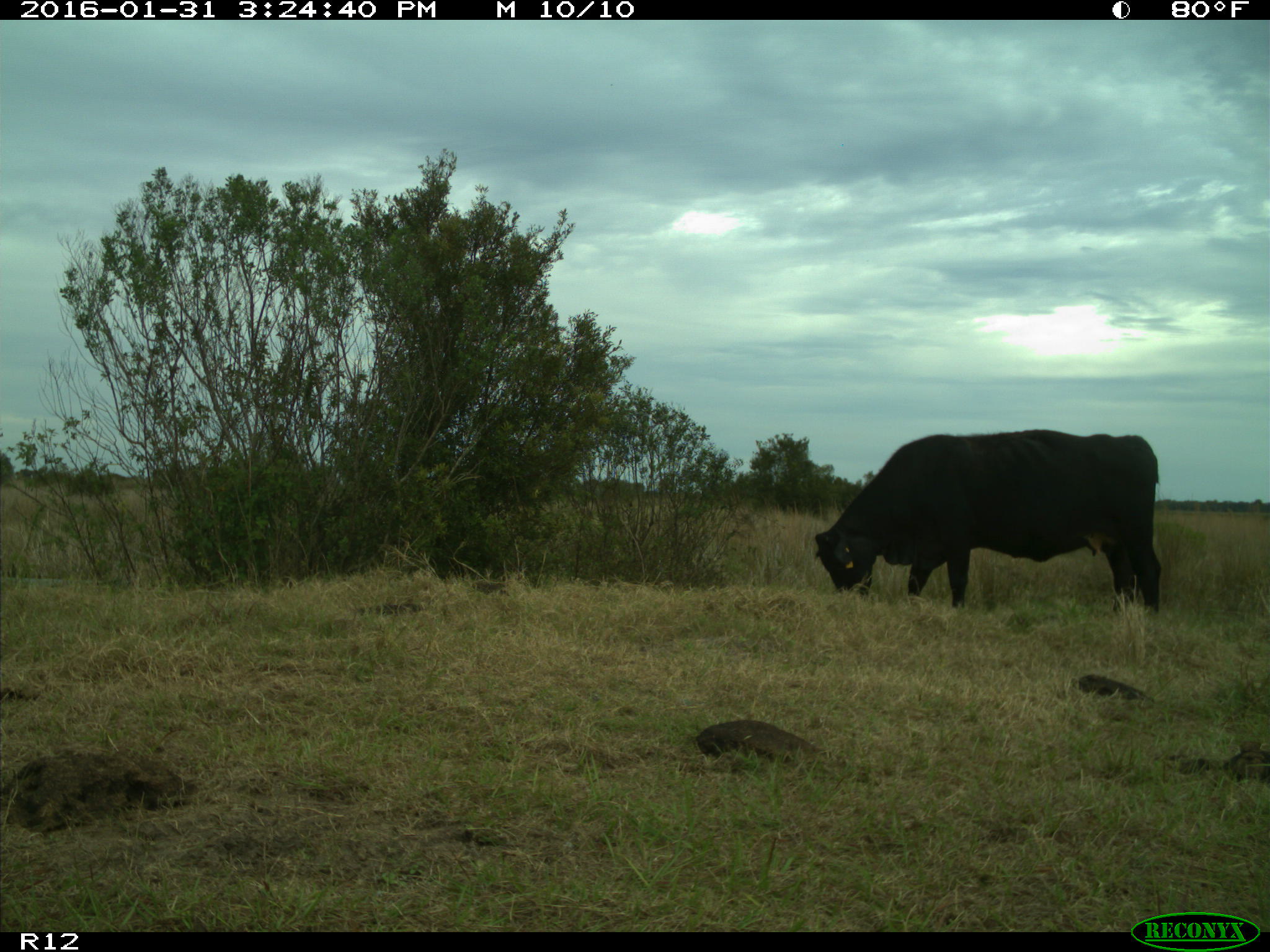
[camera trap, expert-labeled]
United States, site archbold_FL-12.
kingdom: Animalia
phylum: Chordata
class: Mammalia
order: Artiodactyla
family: Bovidae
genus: Bos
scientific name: Bos taurus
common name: domestic cow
Bos taurus (domestic cow).